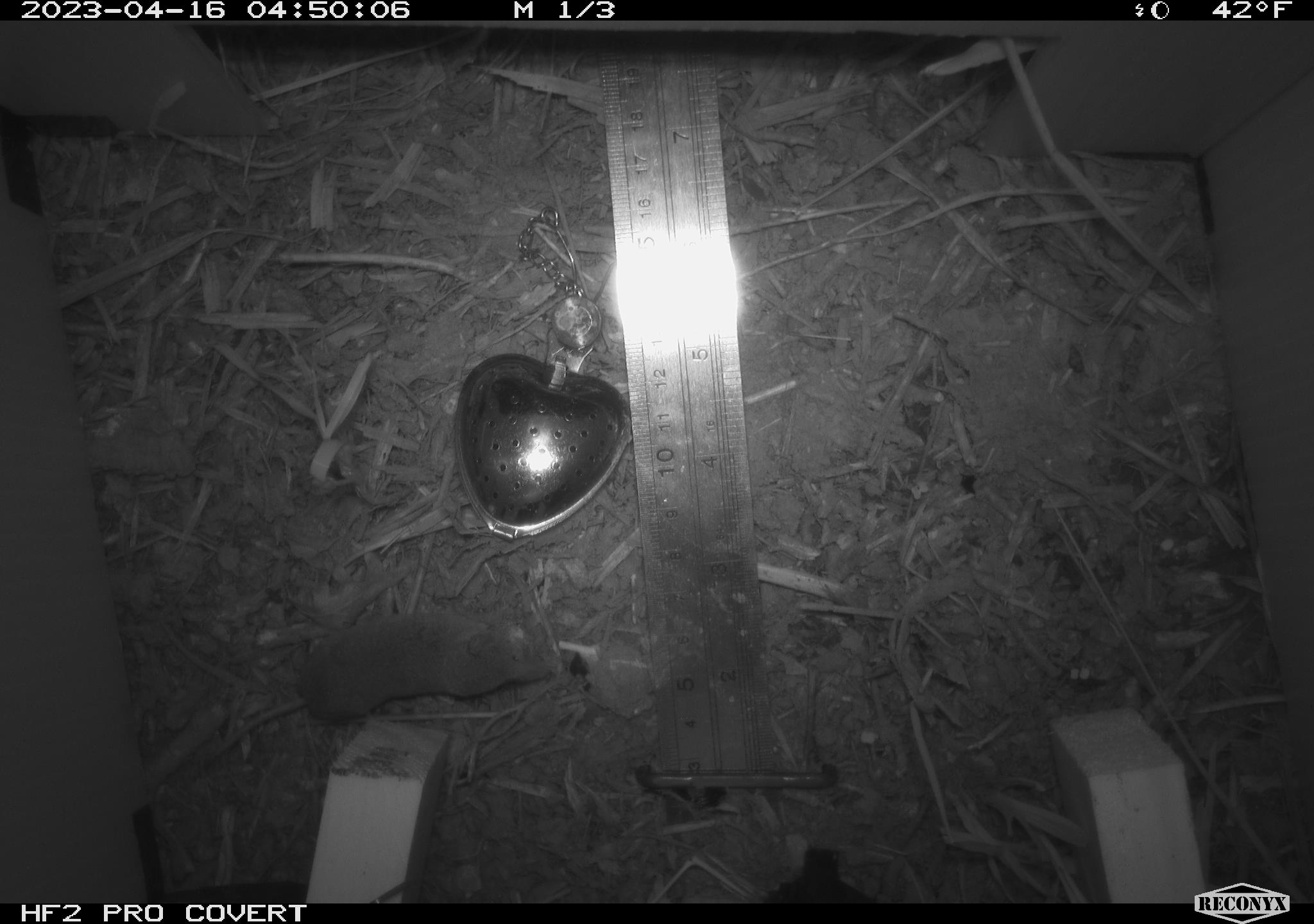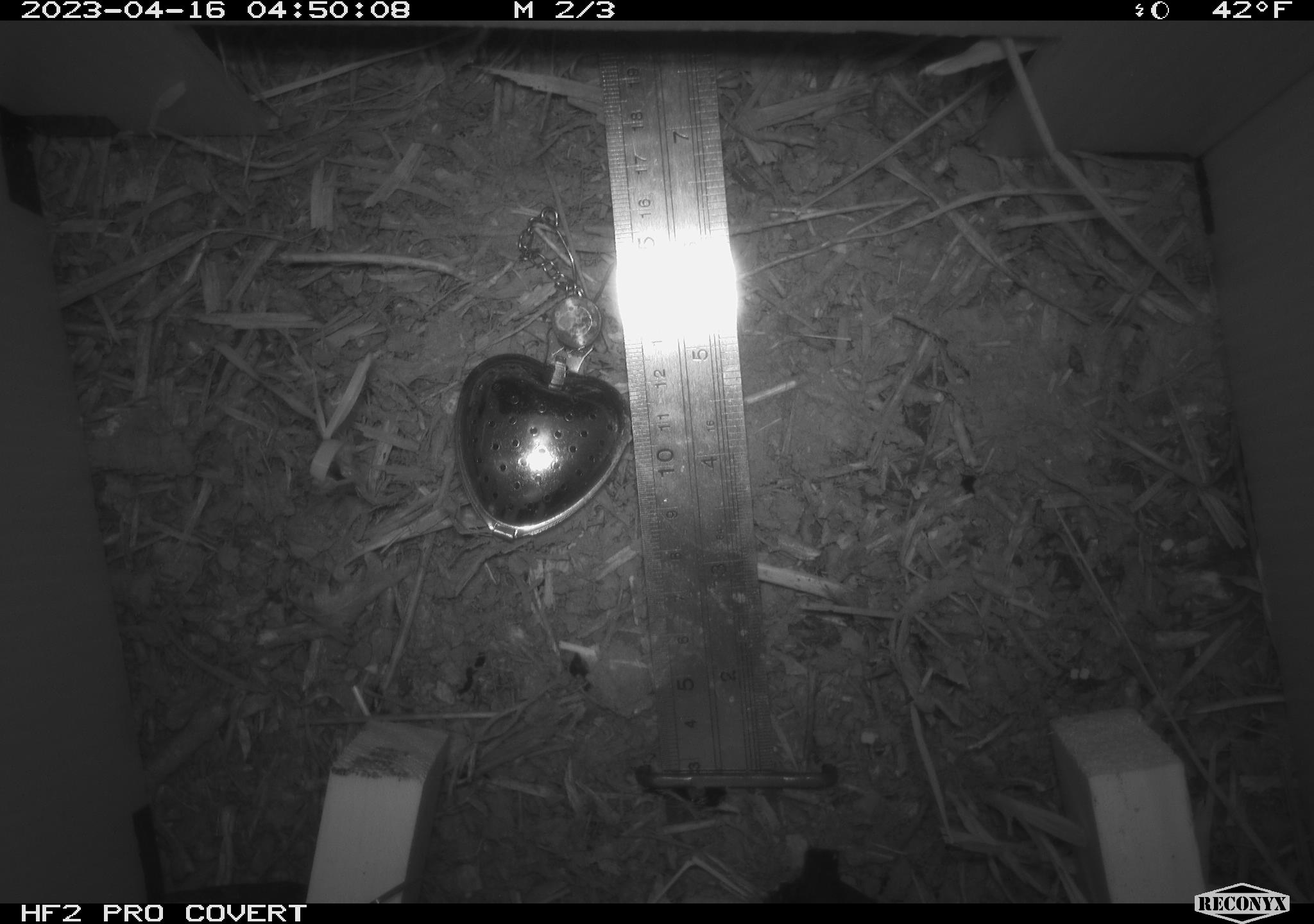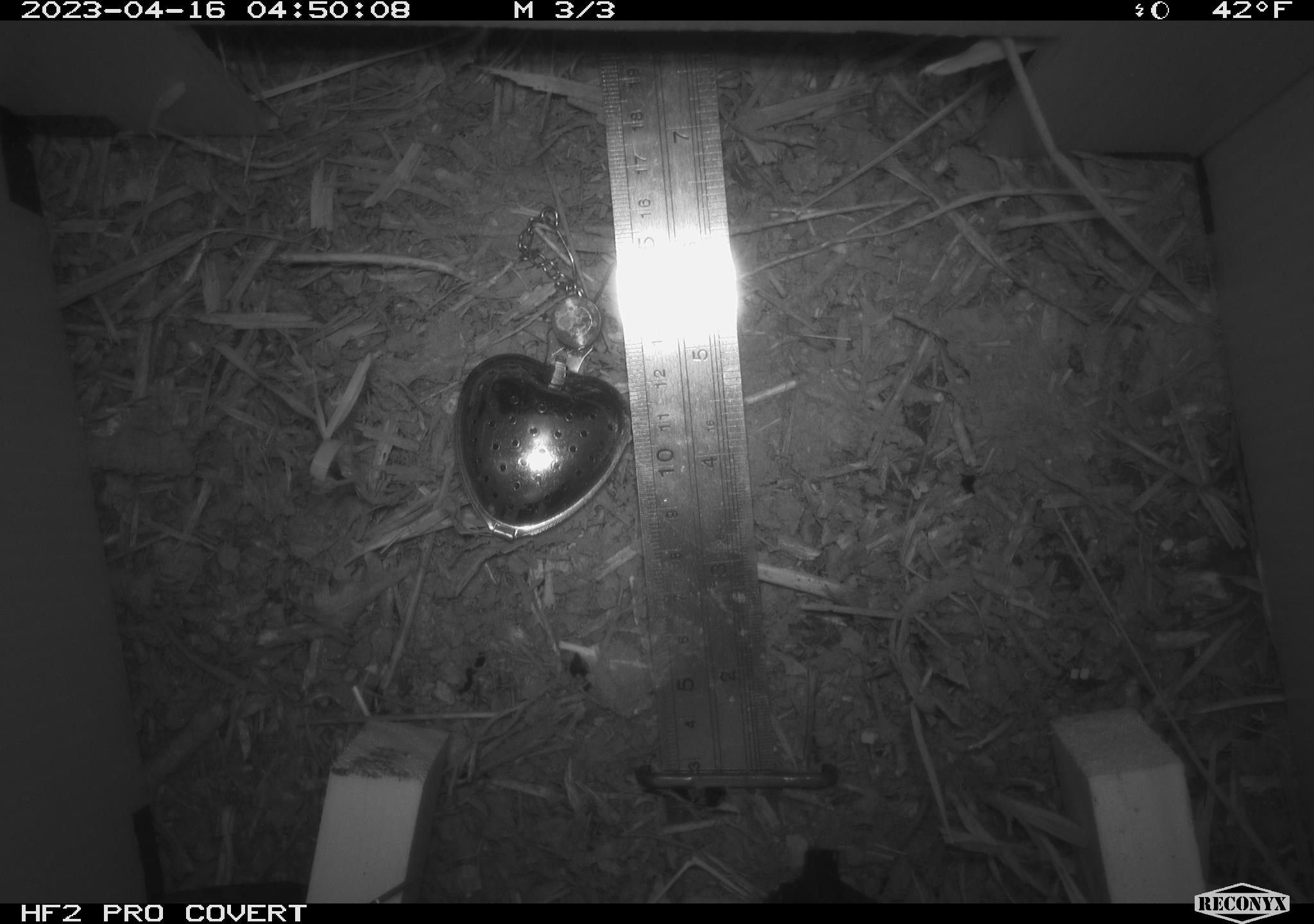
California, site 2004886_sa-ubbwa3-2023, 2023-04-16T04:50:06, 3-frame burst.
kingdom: Animalia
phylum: Chordata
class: Mammalia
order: Eulipotyphla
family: Soricidae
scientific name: Soricidae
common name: shrews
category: soricidae family